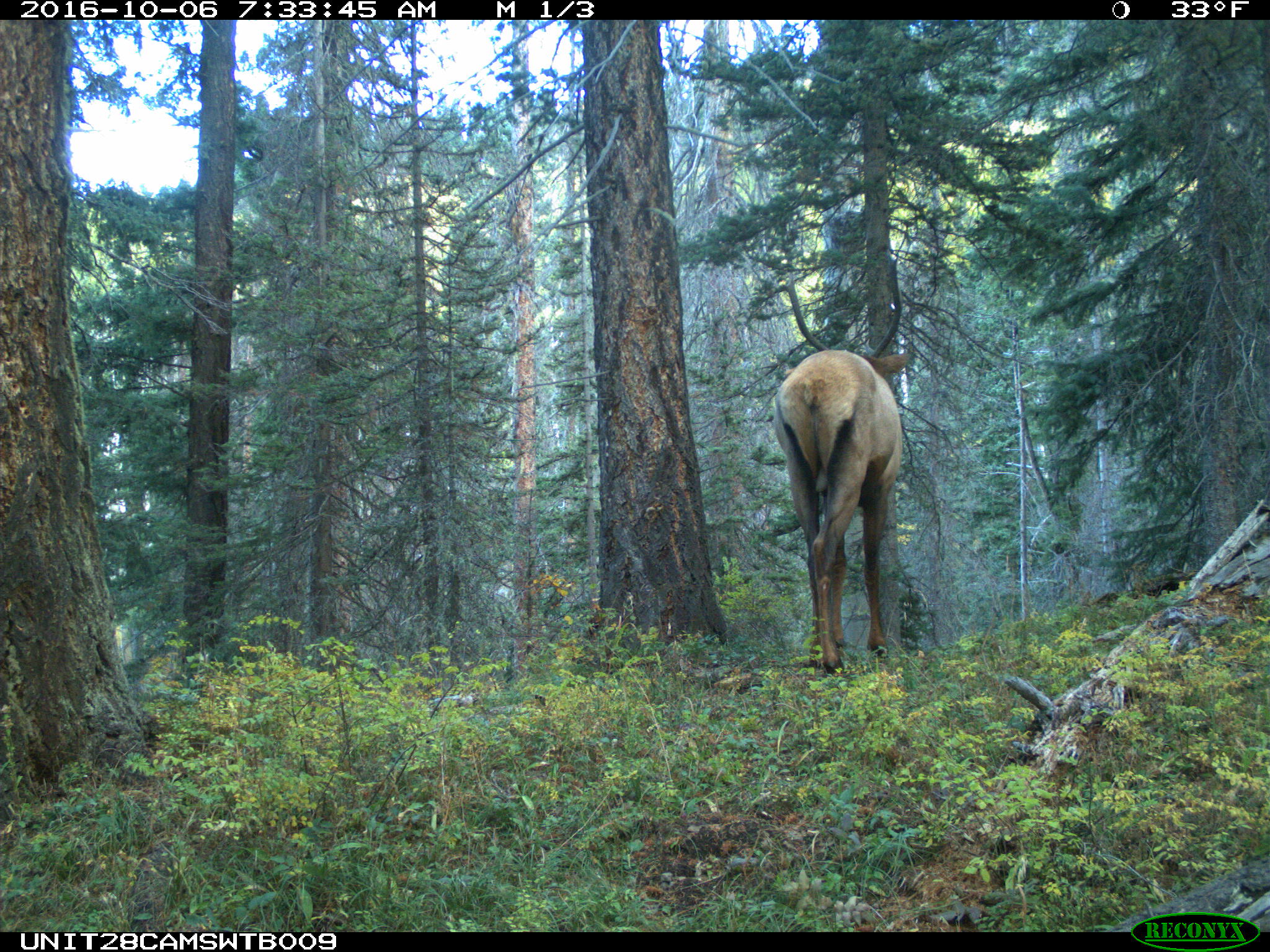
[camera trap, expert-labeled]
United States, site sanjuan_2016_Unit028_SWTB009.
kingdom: Animalia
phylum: Chordata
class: Mammalia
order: Artiodactyla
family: Cervidae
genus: Cervus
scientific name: Cervus elaphus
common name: red deer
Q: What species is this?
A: Cervus elaphus (red deer).